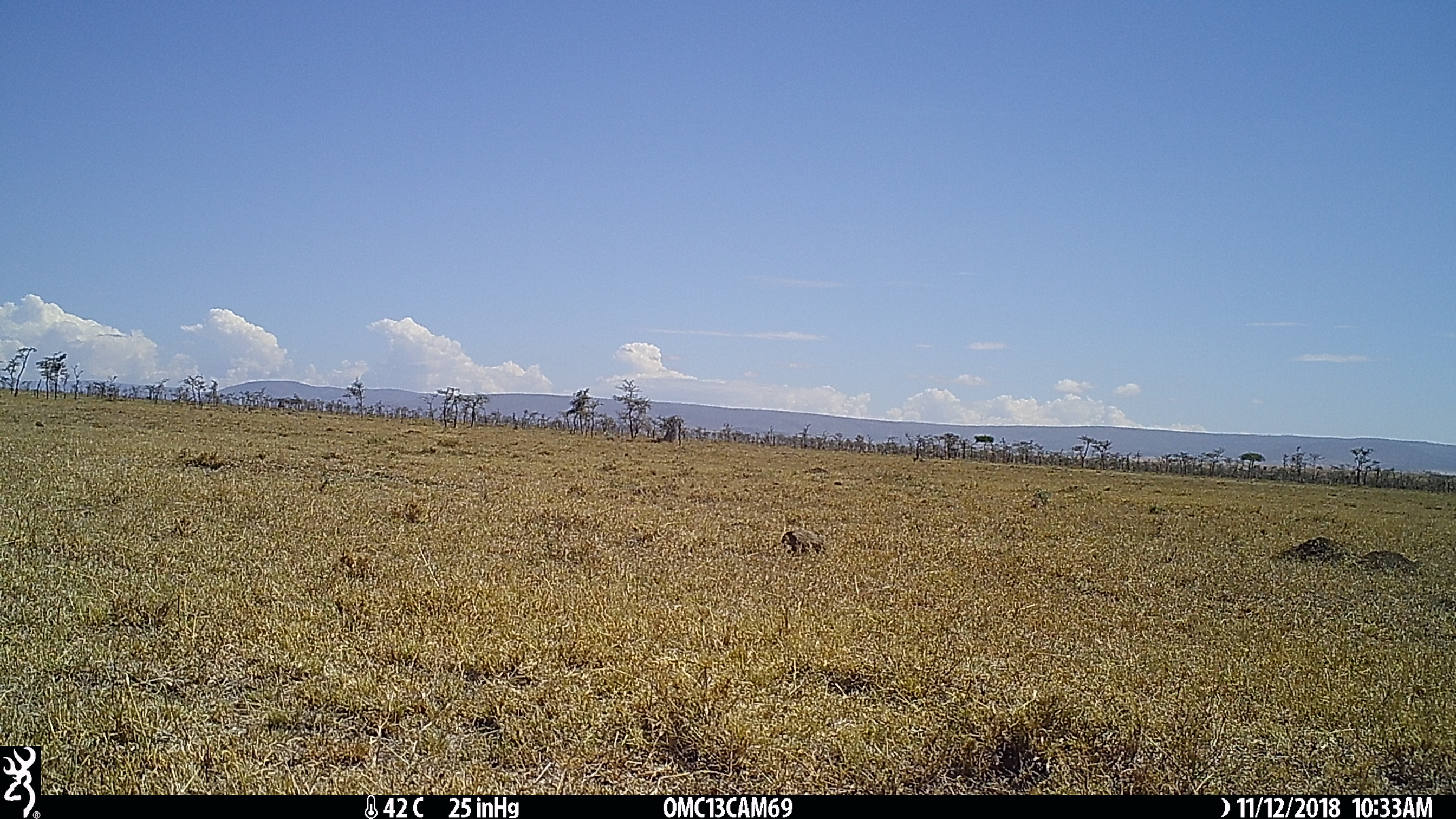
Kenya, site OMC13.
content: unidentified animal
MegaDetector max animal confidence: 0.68